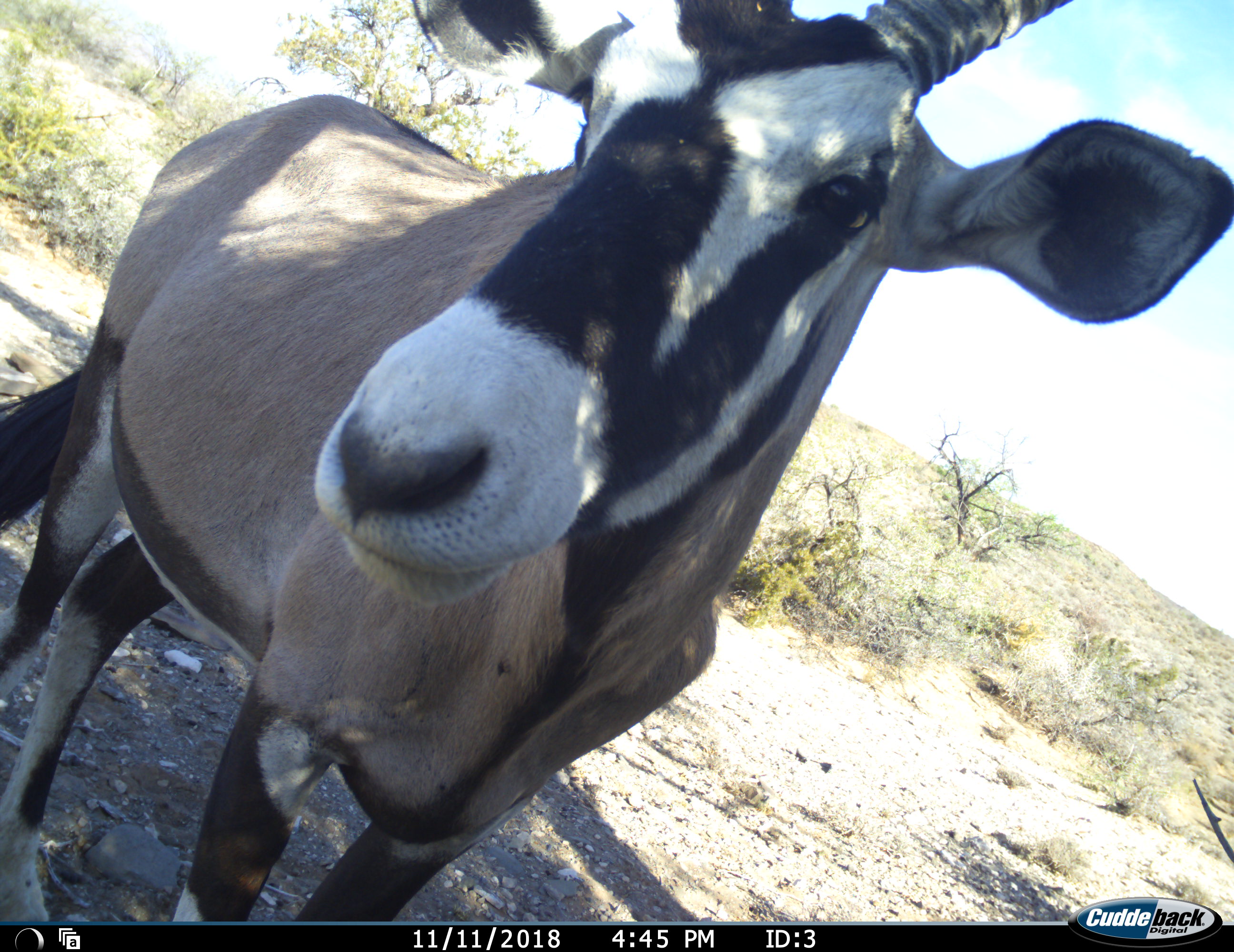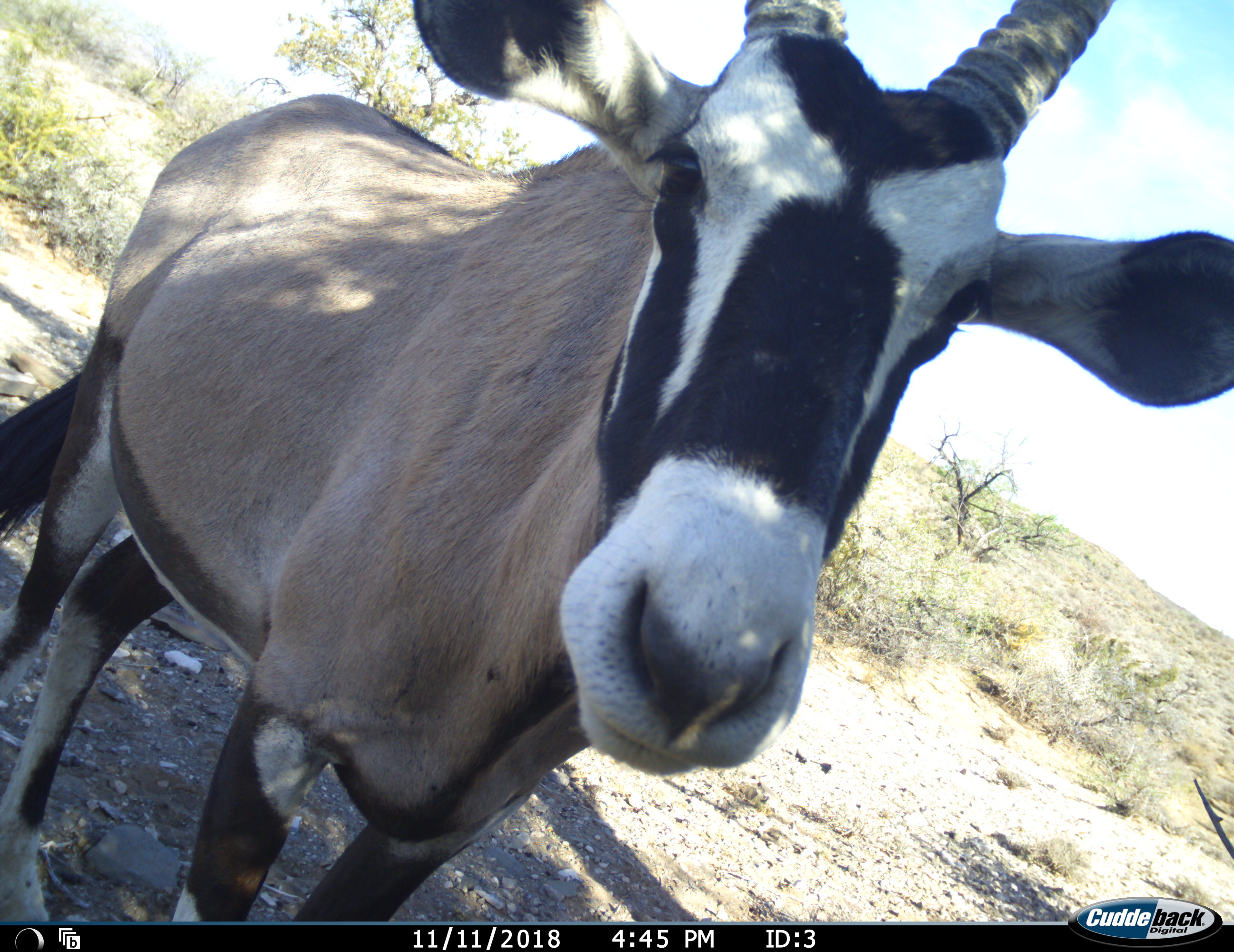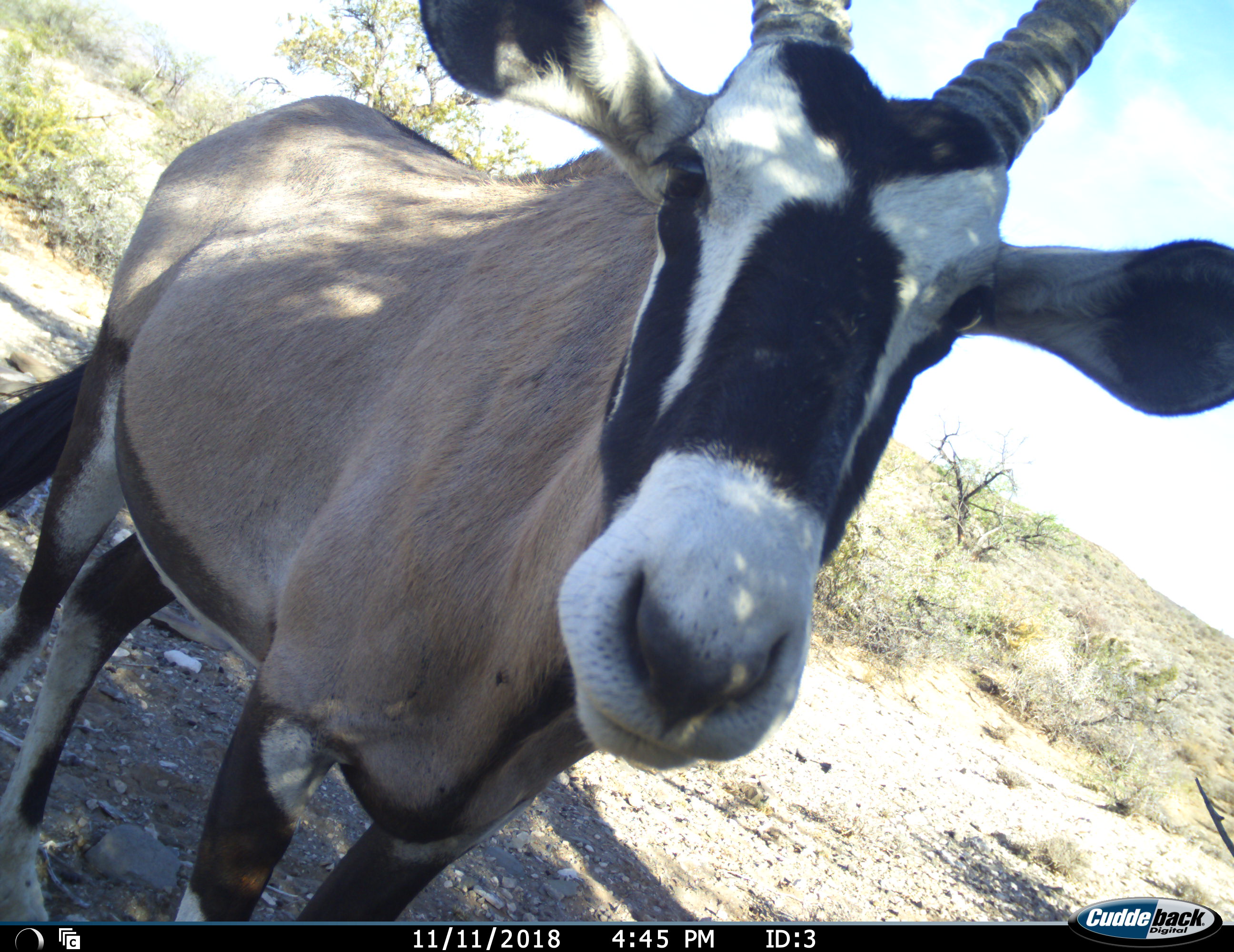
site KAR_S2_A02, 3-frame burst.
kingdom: Animalia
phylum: Chordata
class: Mammalia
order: Artiodactyla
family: Bovidae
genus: Oryx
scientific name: Oryx gazella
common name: gemsbok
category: oryx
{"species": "oryx (gemsbok) (Oryx gazella)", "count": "1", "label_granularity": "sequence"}